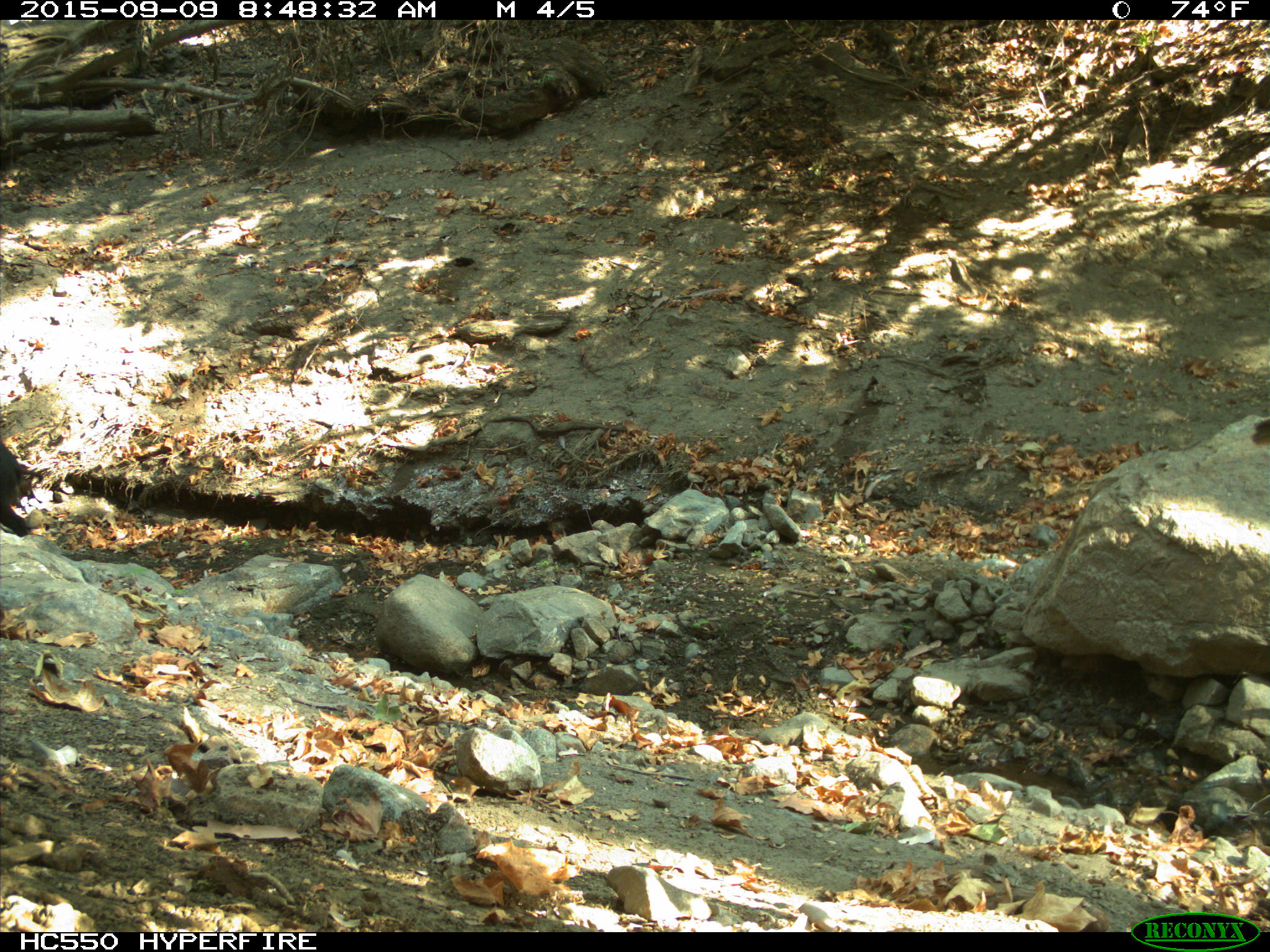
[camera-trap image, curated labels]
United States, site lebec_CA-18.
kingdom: Animalia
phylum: Chordata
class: Mammalia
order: Artiodactyla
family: Suidae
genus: Sus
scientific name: Sus scrofa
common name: wild boar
Sus scrofa (wild boar).